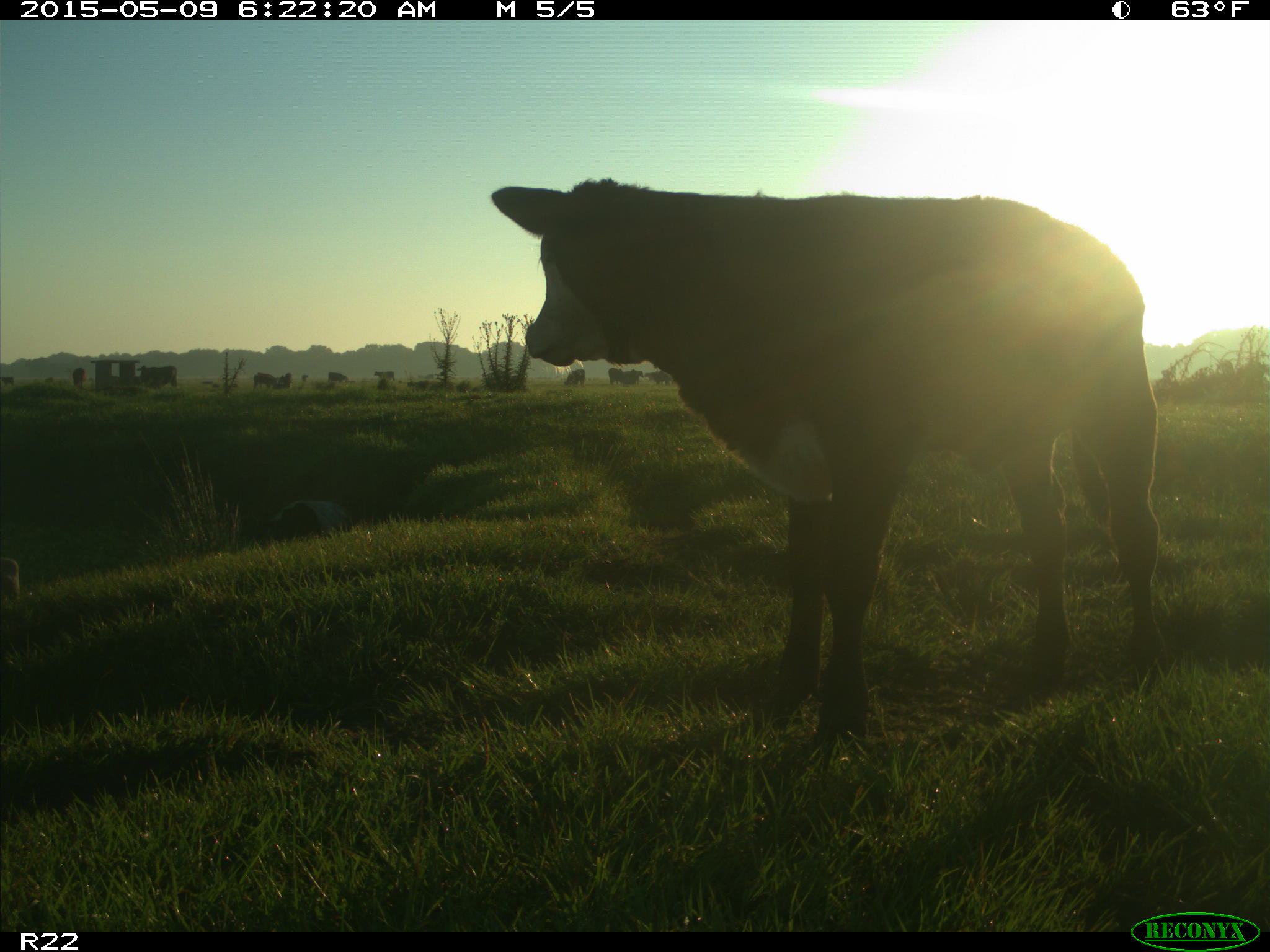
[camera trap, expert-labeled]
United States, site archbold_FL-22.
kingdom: Animalia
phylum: Chordata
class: Mammalia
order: Artiodactyla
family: Bovidae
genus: Bos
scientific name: Bos taurus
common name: domestic cow